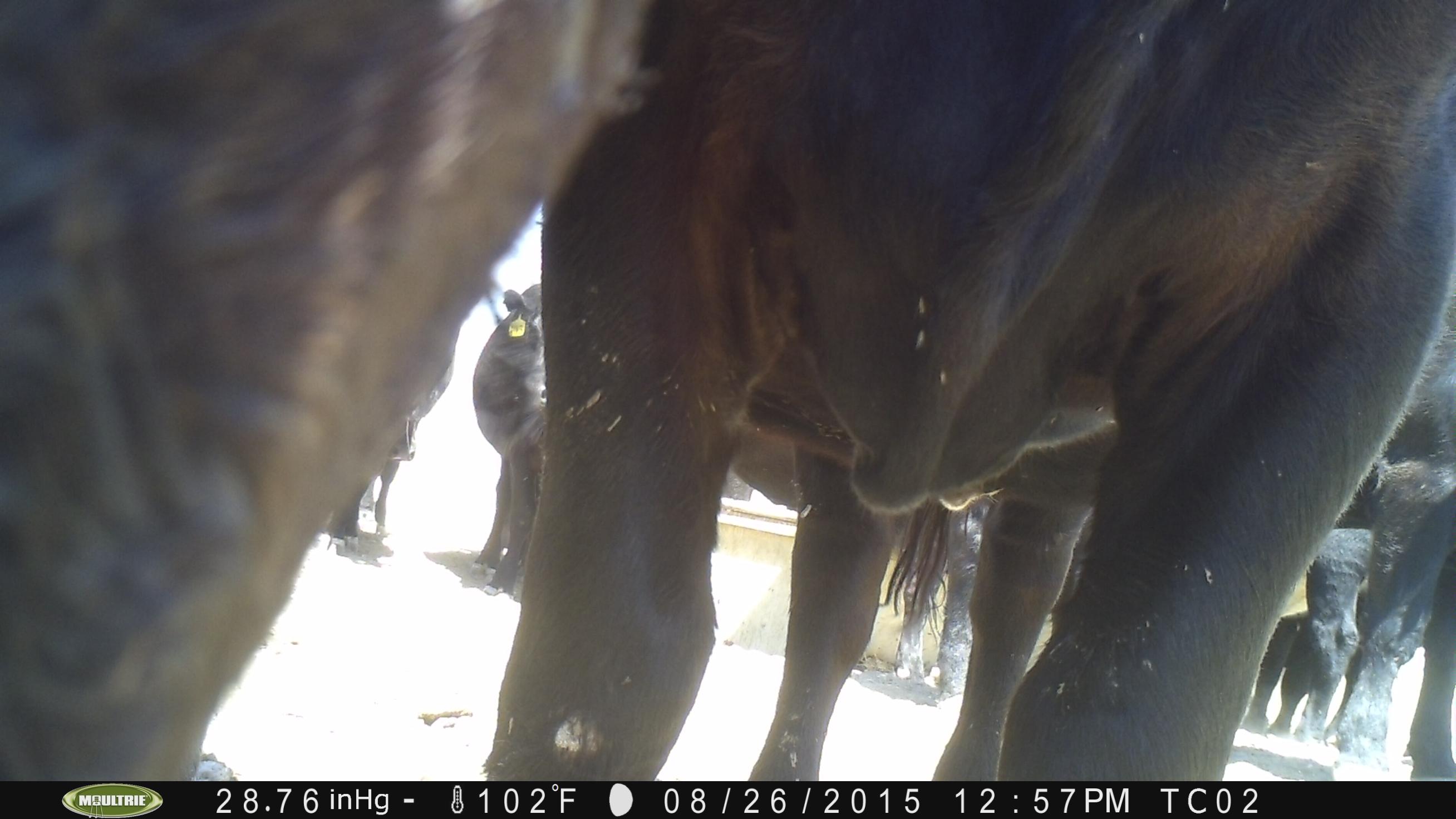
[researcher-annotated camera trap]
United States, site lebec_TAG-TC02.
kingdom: Animalia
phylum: Chordata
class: Mammalia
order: Artiodactyla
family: Bovidae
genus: Bos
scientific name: Bos taurus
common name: domestic cow